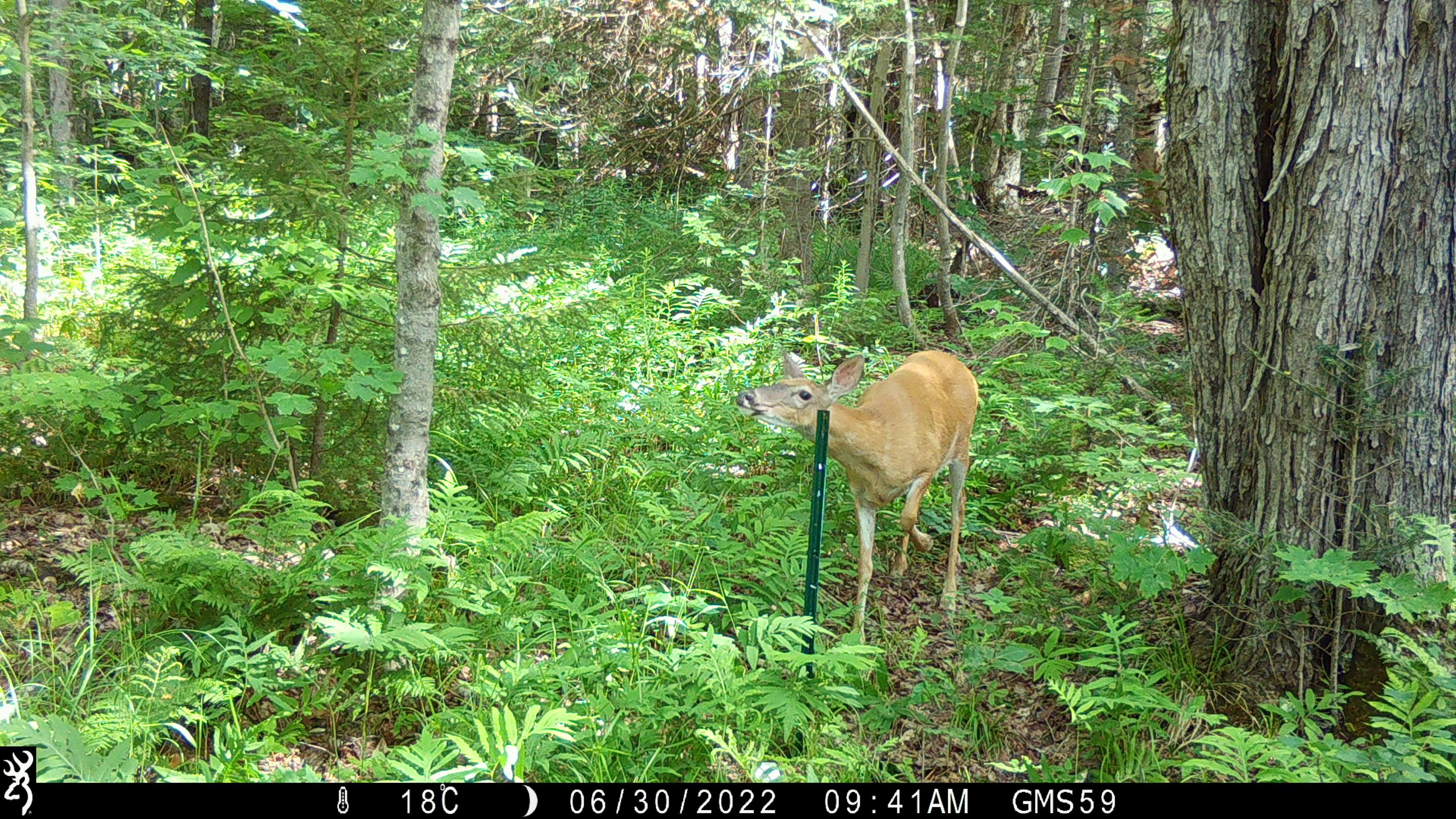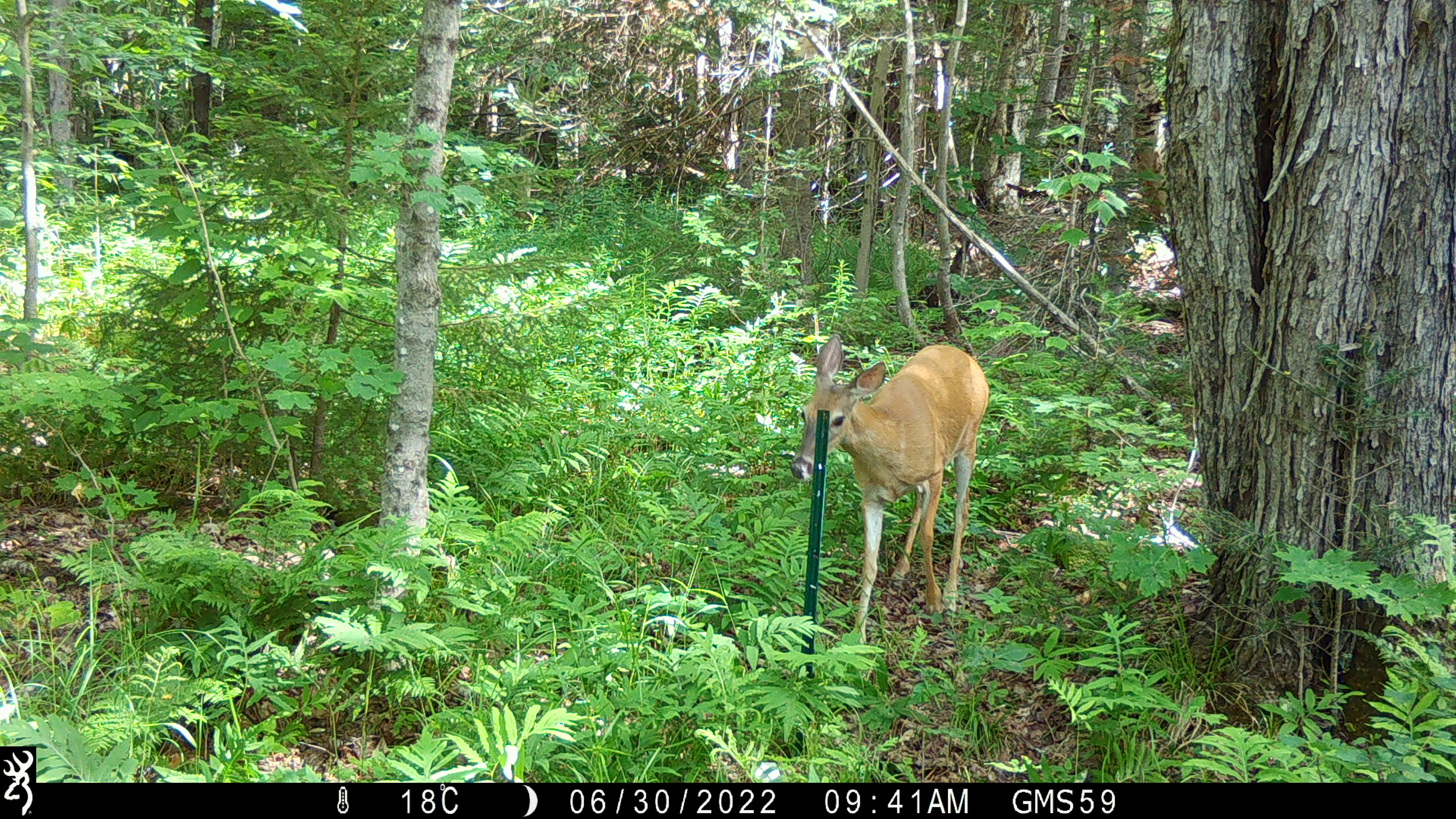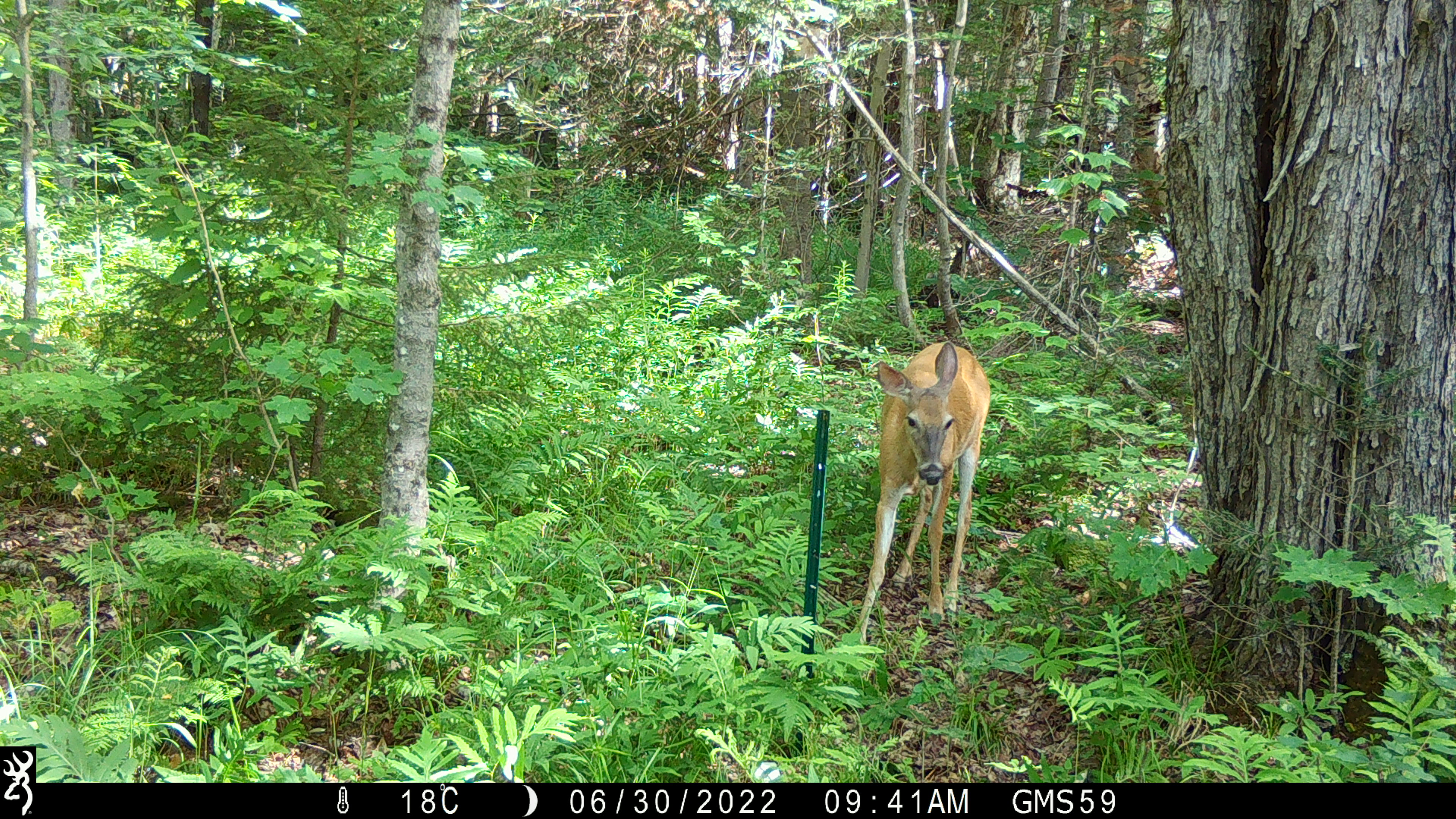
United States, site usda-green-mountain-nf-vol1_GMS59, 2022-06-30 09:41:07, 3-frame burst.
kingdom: Animalia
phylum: Chordata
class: Mammalia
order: Artiodactyla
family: Cervidae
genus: Odocoileus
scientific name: Odocoileus virginianus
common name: white-tailed deer